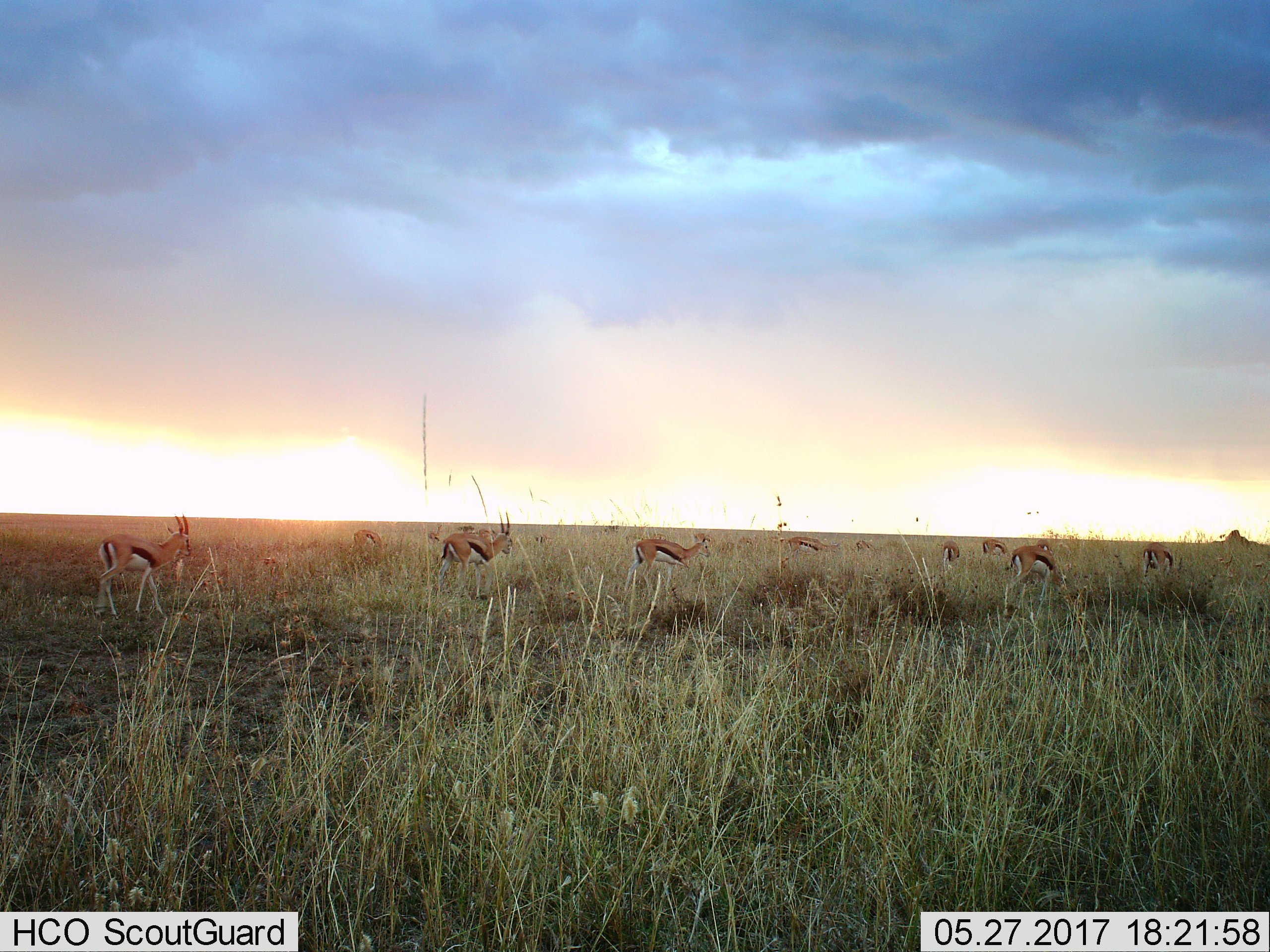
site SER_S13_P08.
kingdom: Animalia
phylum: Chordata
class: Mammalia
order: Artiodactyla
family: Bovidae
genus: Eudorcas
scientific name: Eudorcas thomsonii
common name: thomson's gazelle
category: gazellethomsons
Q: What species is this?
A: Gazellethomsons (thomson's gazelle) (Eudorcas thomsonii).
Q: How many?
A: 11-50.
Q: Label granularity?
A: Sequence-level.